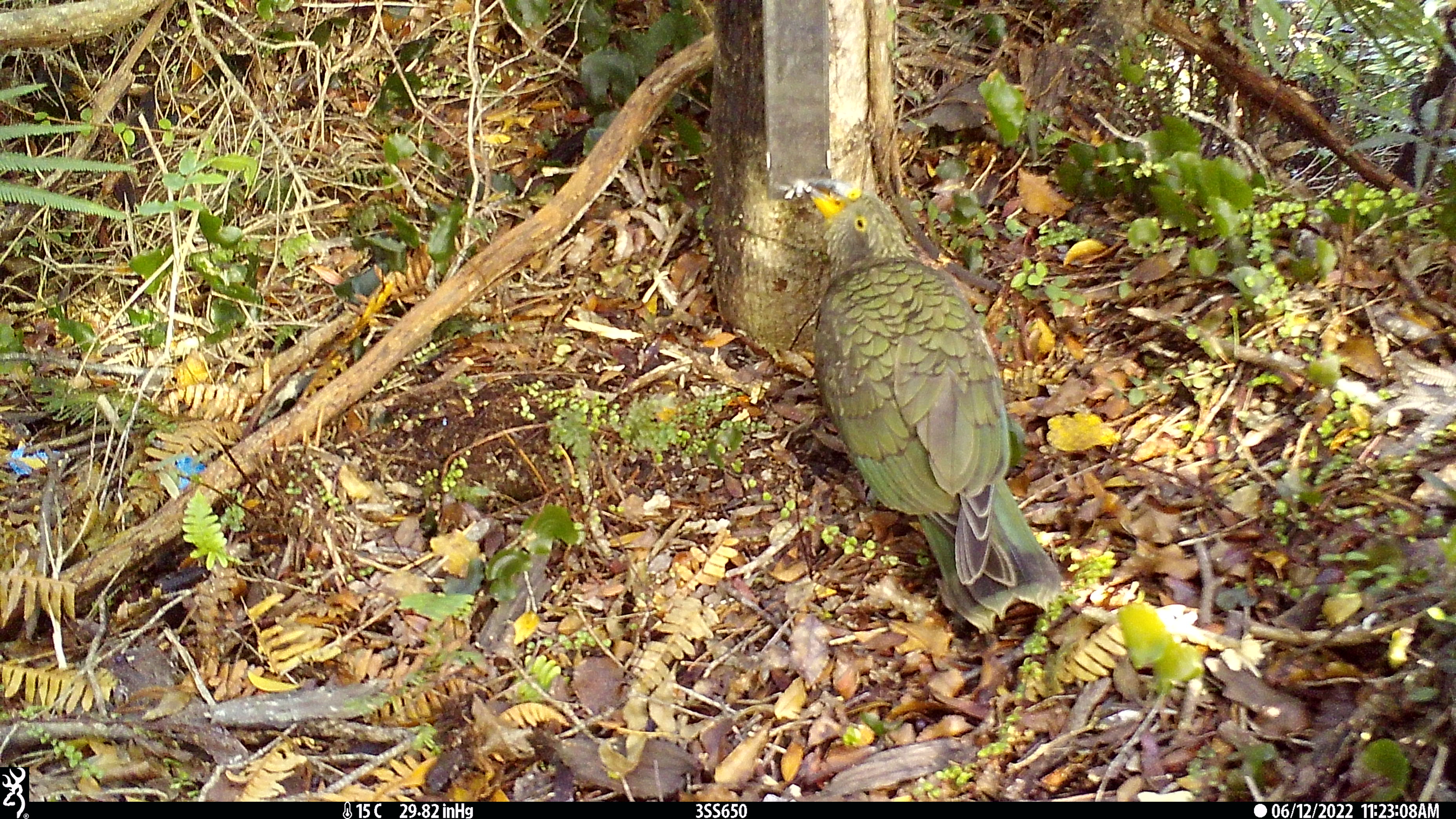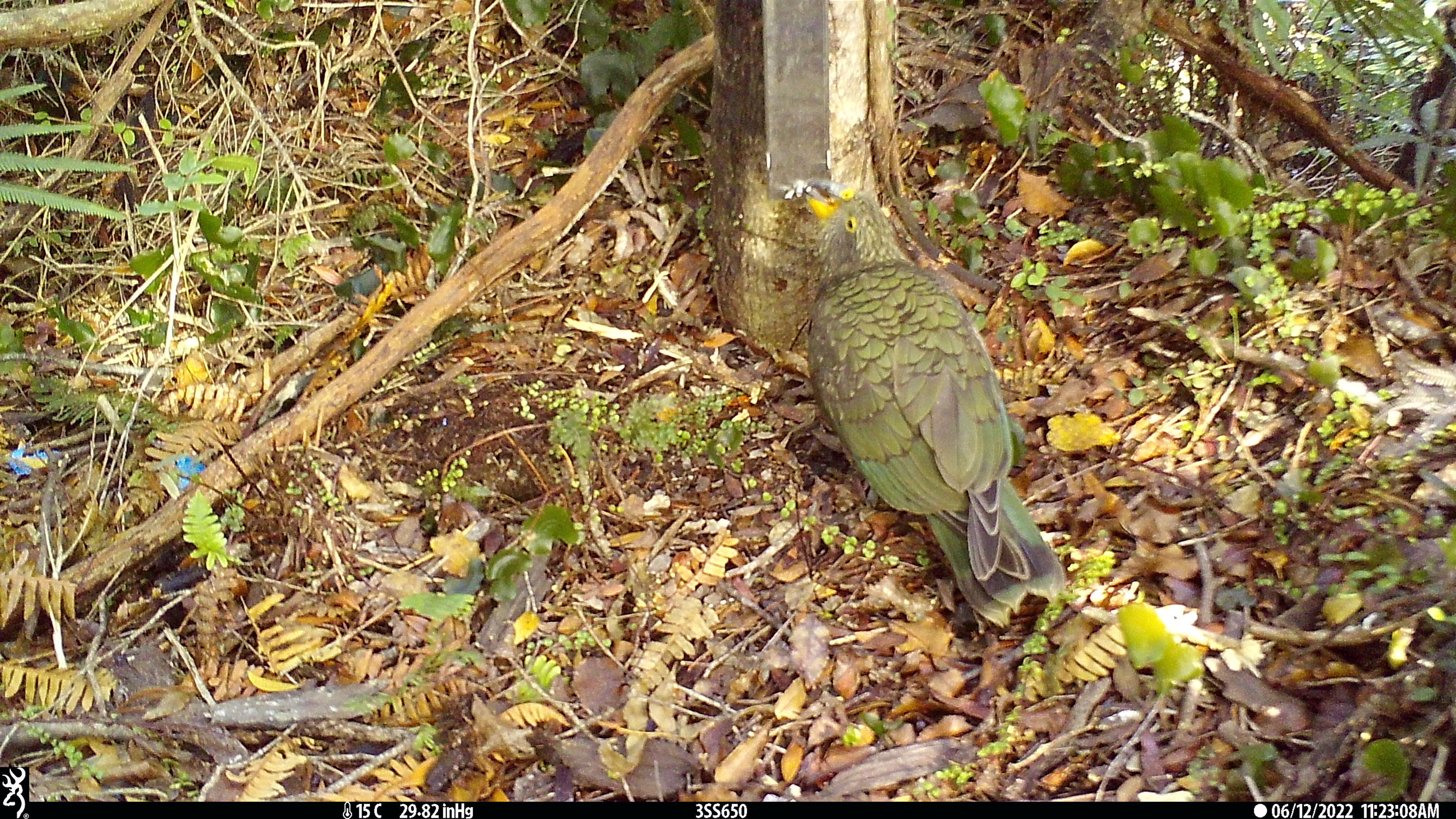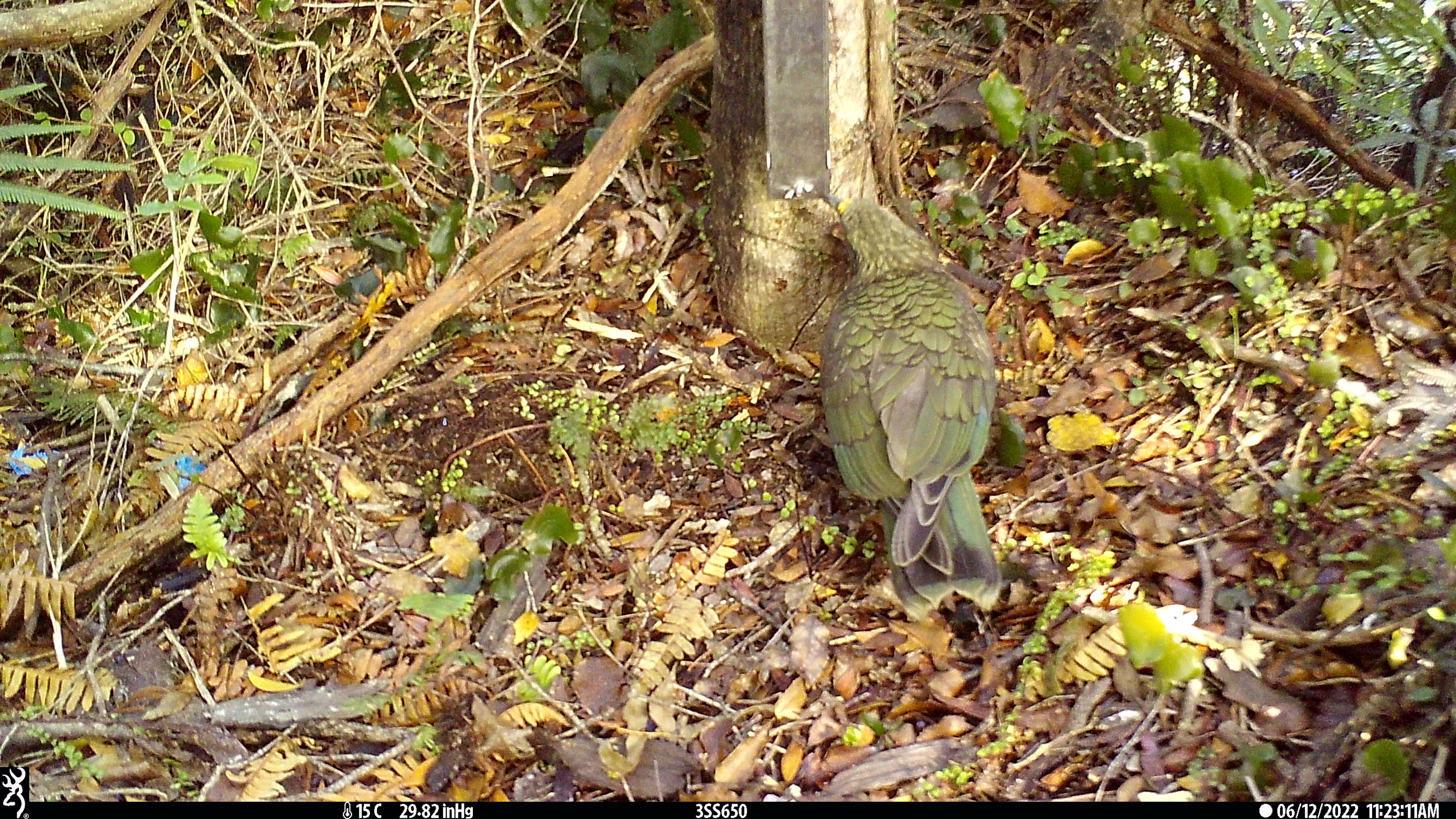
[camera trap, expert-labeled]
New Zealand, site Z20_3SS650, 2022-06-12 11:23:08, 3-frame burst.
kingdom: Animalia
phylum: Chordata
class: Aves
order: Psittaciformes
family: Strigopidae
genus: Nestor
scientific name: Nestor notabilis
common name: kea